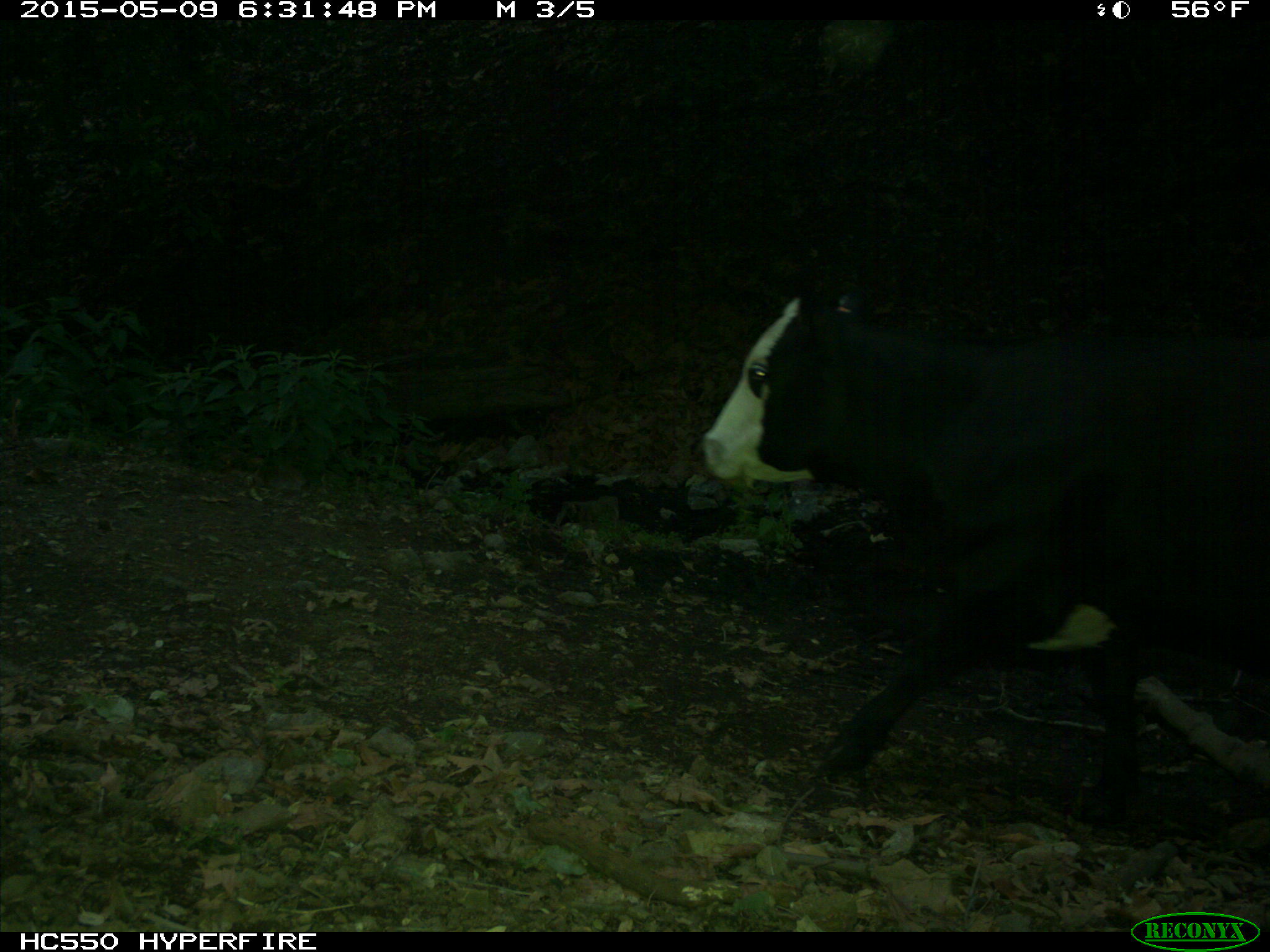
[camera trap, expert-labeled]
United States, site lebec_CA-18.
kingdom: Animalia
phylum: Chordata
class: Mammalia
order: Artiodactyla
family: Bovidae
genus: Bos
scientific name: Bos taurus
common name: domestic cow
Bos taurus (domestic cow).